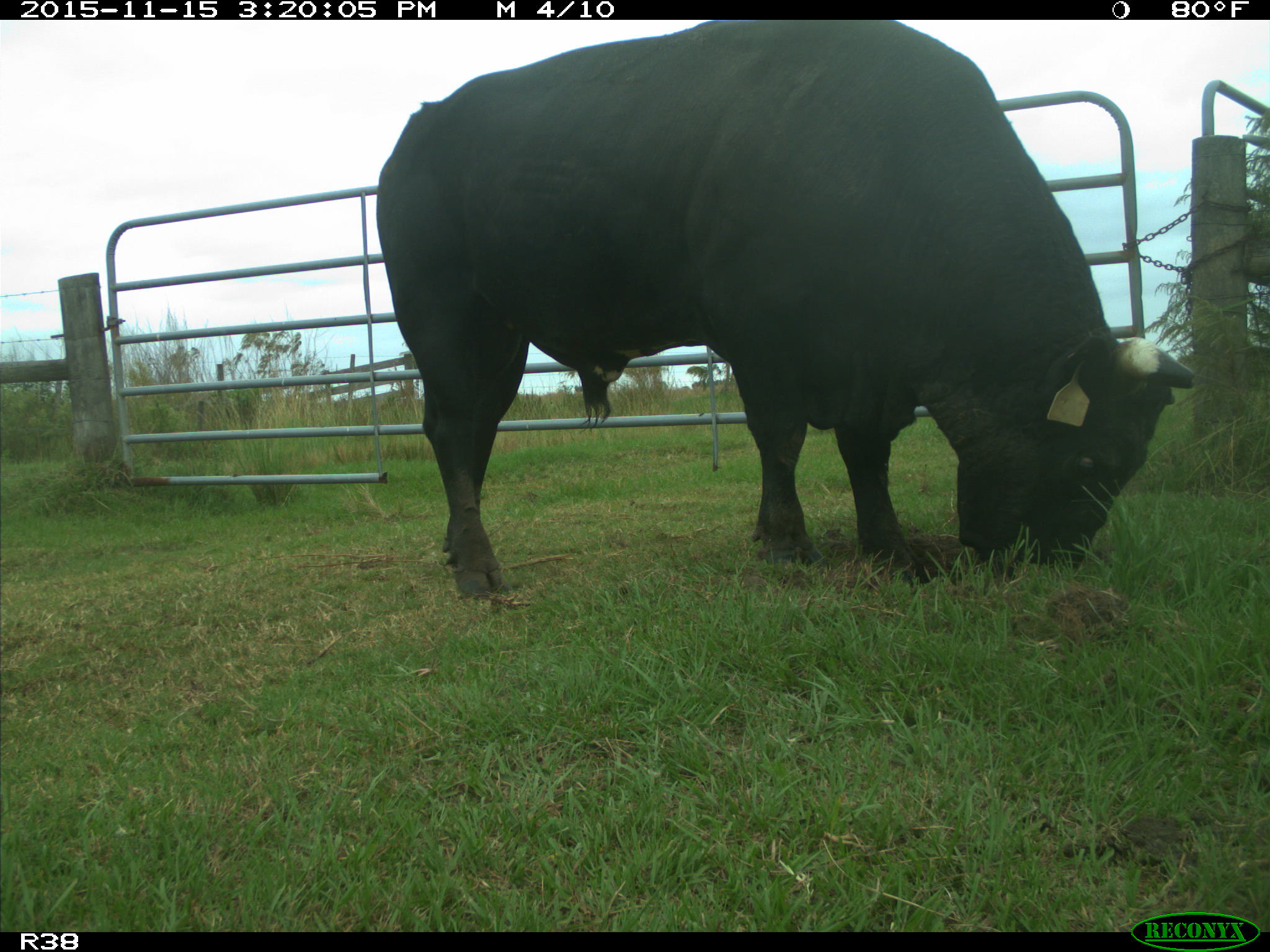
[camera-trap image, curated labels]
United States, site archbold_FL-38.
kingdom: Animalia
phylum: Chordata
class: Mammalia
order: Artiodactyla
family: Bovidae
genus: Bos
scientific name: Bos taurus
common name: domestic cow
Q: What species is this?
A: Bos taurus (domestic cow).